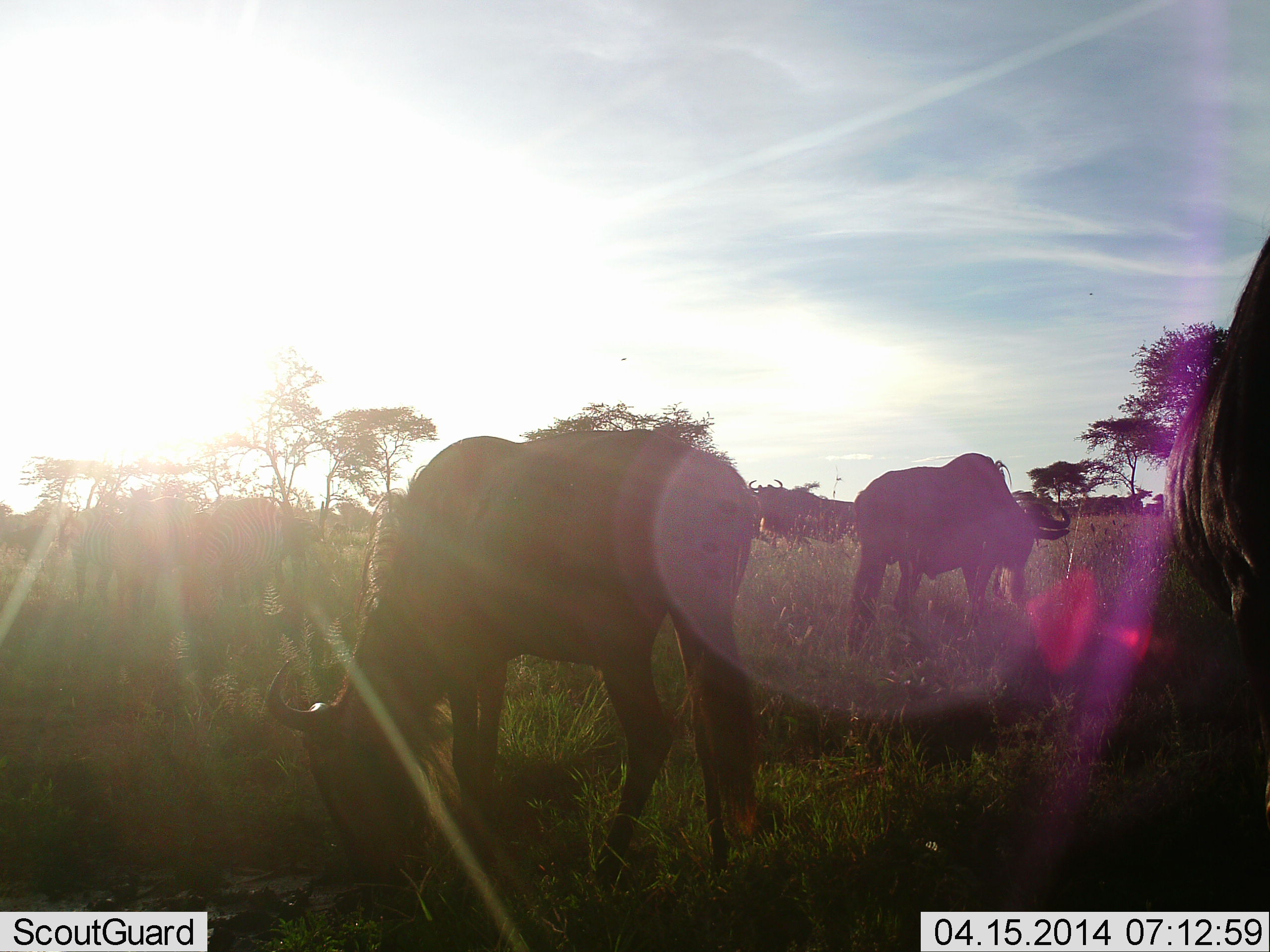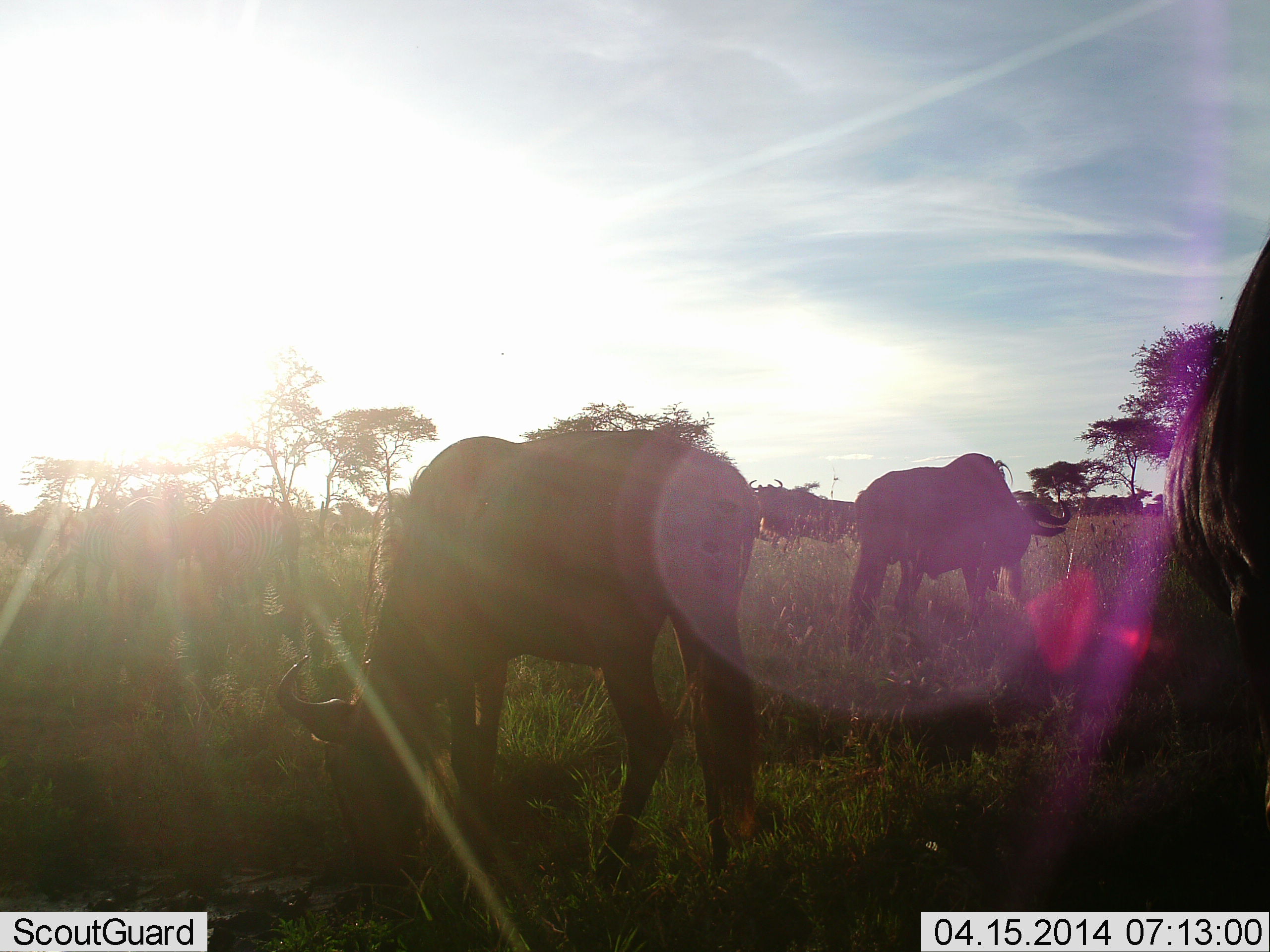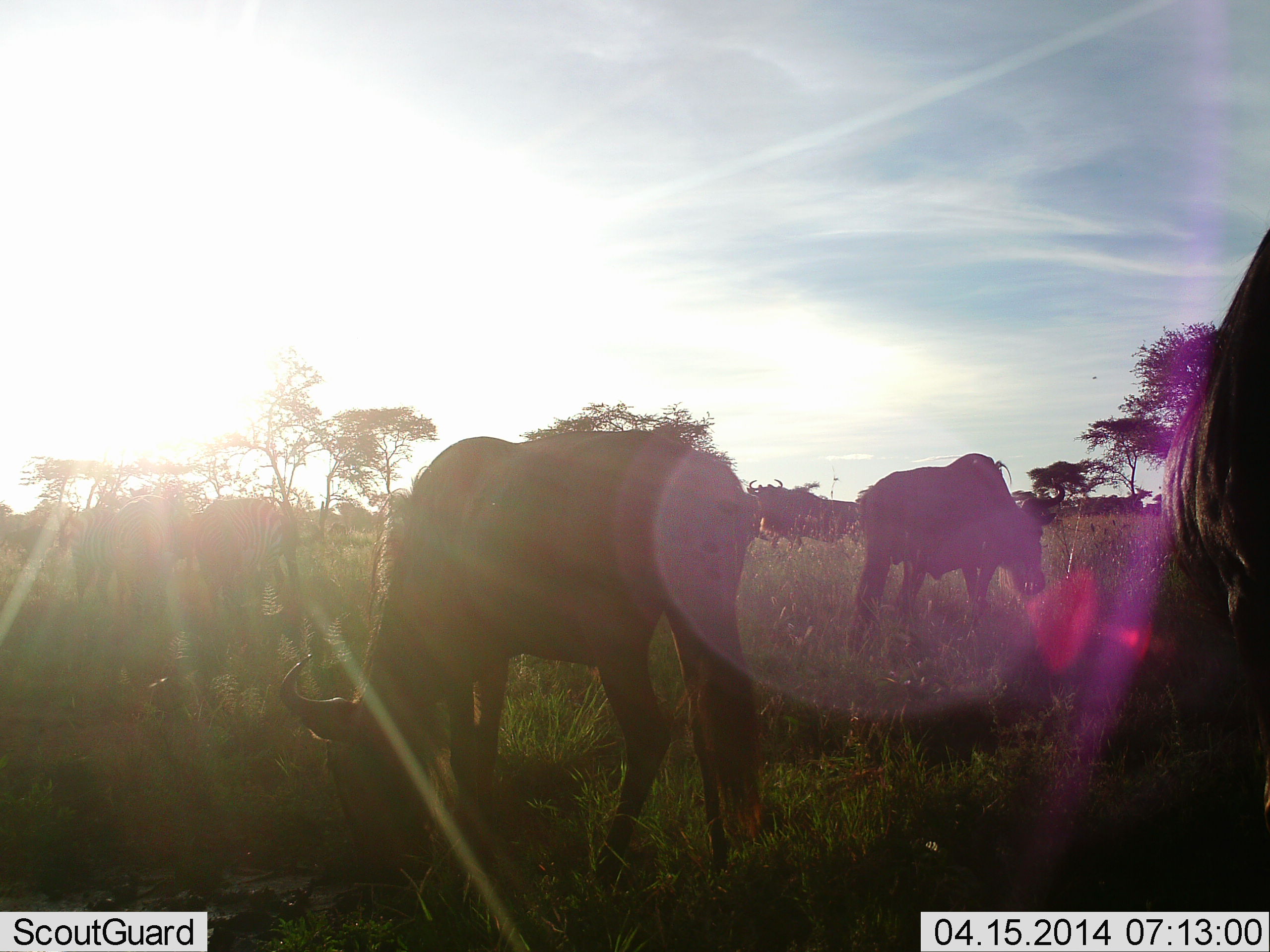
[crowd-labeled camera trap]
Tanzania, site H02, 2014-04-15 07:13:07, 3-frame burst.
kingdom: Animalia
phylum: Chordata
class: Mammalia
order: Artiodactyla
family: Bovidae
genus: Connochaetes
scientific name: Connochaetes taurinus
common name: blue wildebeest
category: wildebeest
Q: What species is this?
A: Wildebeest (blue wildebeest) (Connochaetes taurinus).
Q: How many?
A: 7.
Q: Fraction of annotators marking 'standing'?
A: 18%.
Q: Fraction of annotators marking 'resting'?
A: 0%.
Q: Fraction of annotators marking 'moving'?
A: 9%.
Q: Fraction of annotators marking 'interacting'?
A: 0%.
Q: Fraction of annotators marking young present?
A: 0%.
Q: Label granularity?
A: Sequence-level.